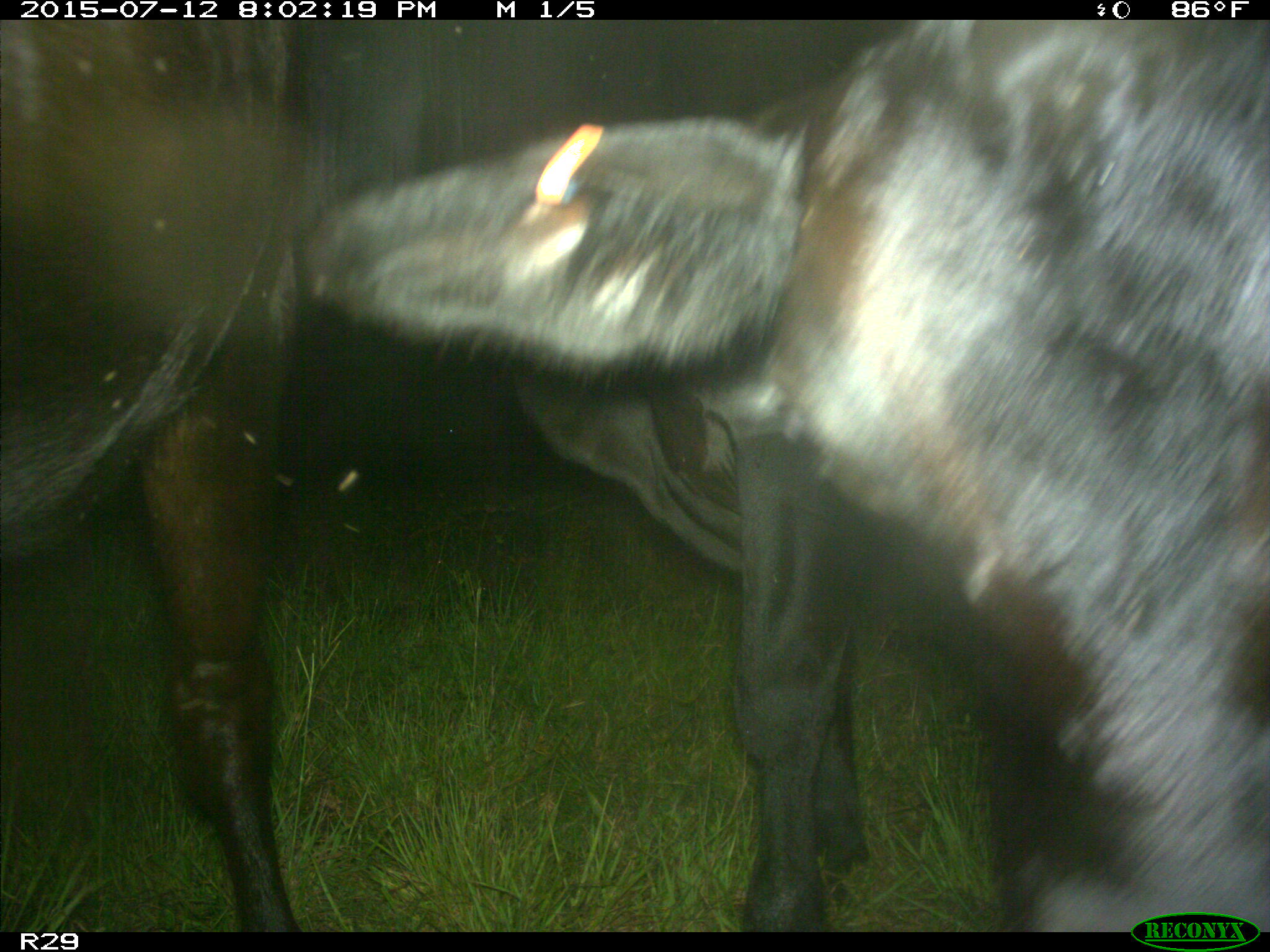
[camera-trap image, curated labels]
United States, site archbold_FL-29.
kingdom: Animalia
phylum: Chordata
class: Mammalia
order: Artiodactyla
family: Bovidae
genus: Bos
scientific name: Bos taurus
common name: domestic cow